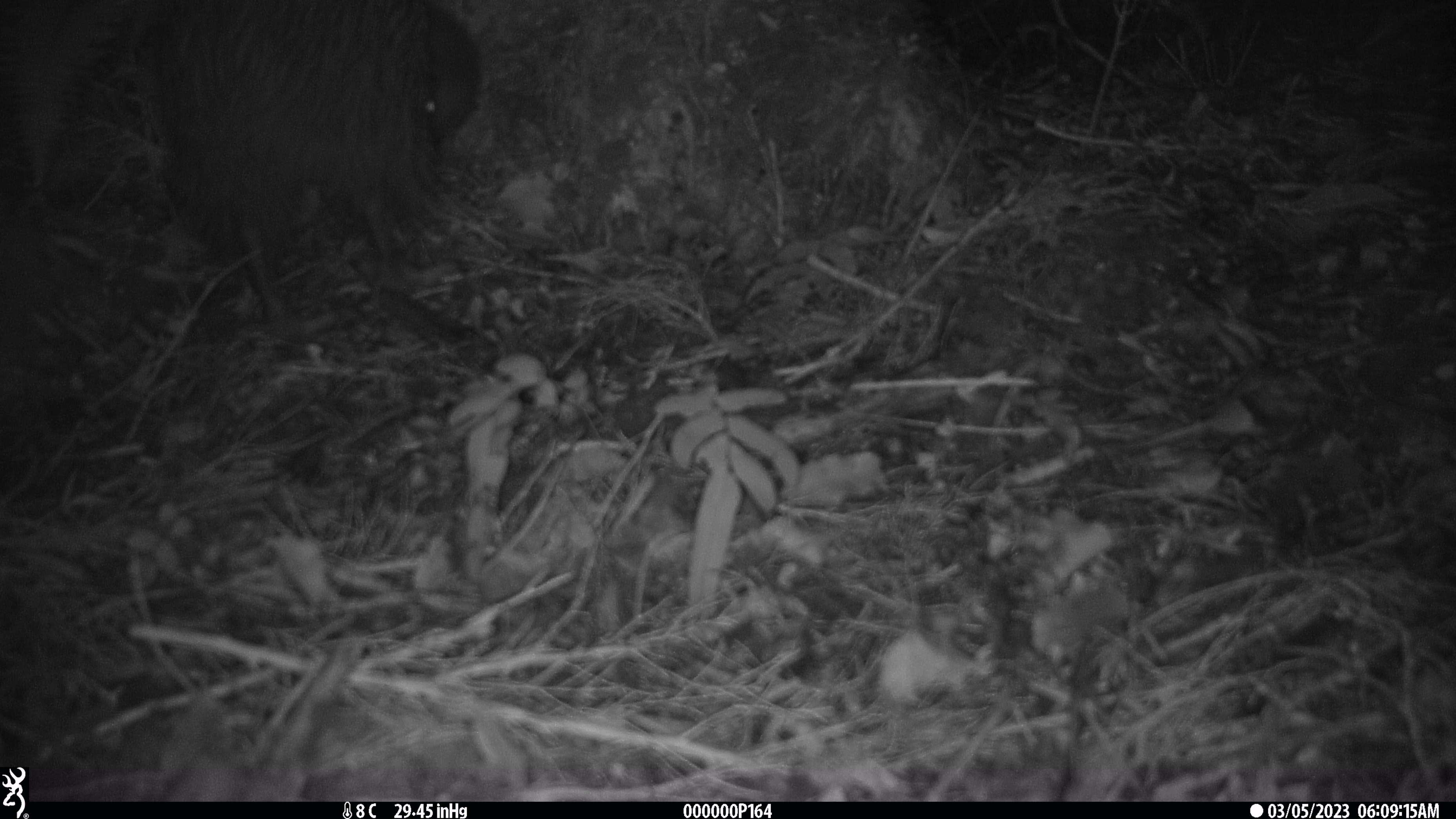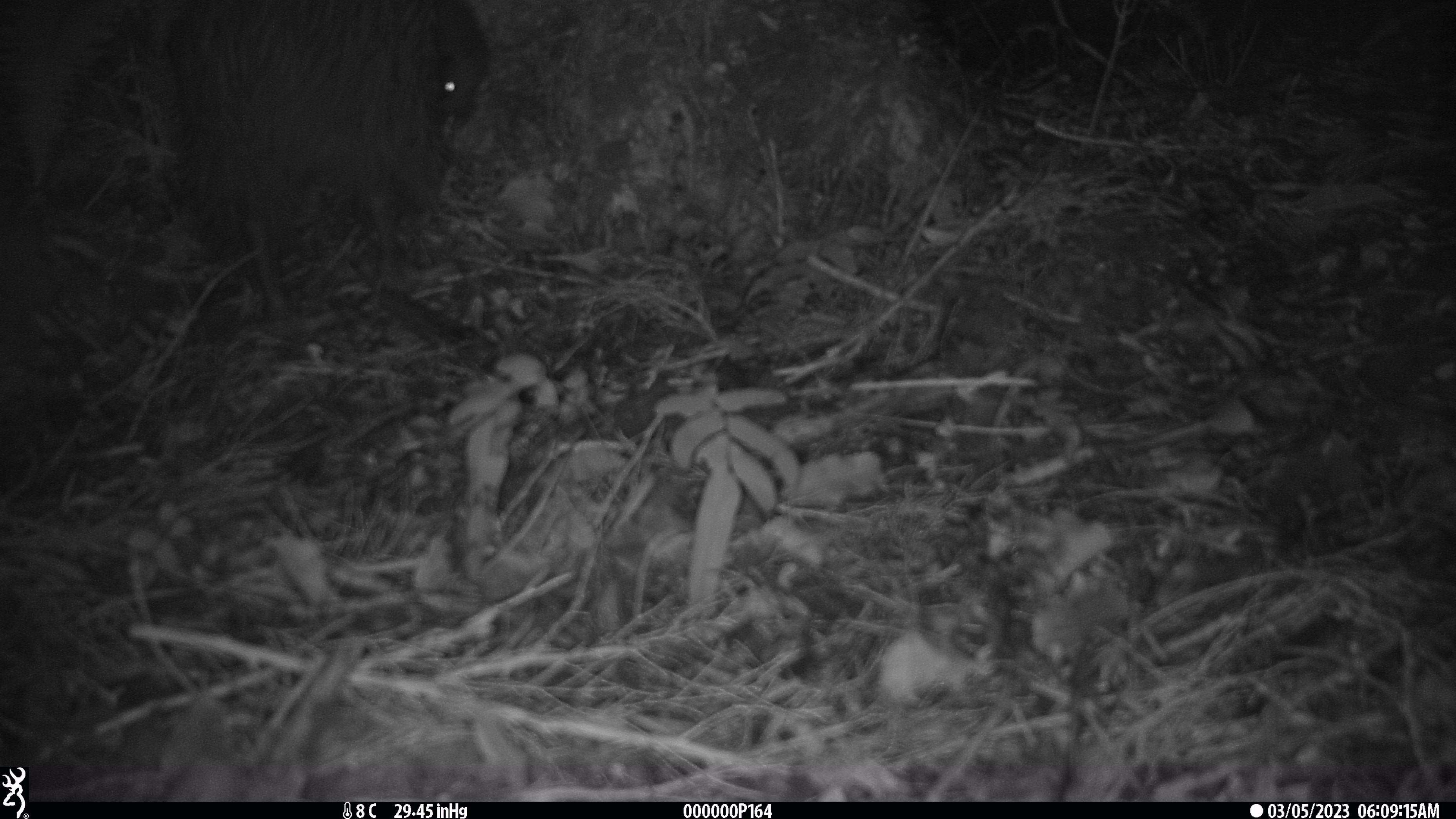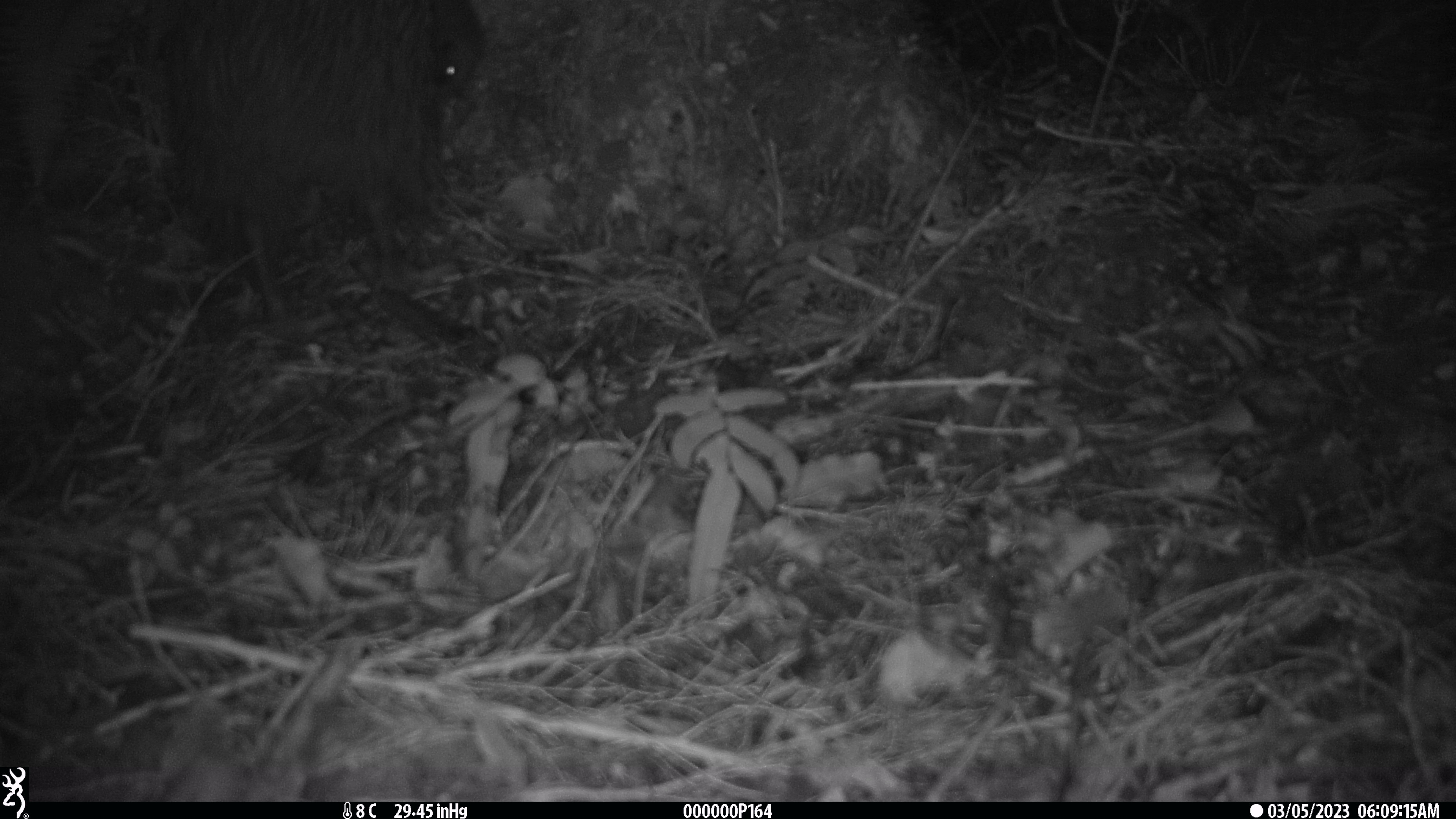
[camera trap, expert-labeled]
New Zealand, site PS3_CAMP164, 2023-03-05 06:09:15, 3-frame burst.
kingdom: Animalia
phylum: Chordata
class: Aves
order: Apterygiformes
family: Apterygidae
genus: Apteryx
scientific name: Apteryx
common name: kiwi